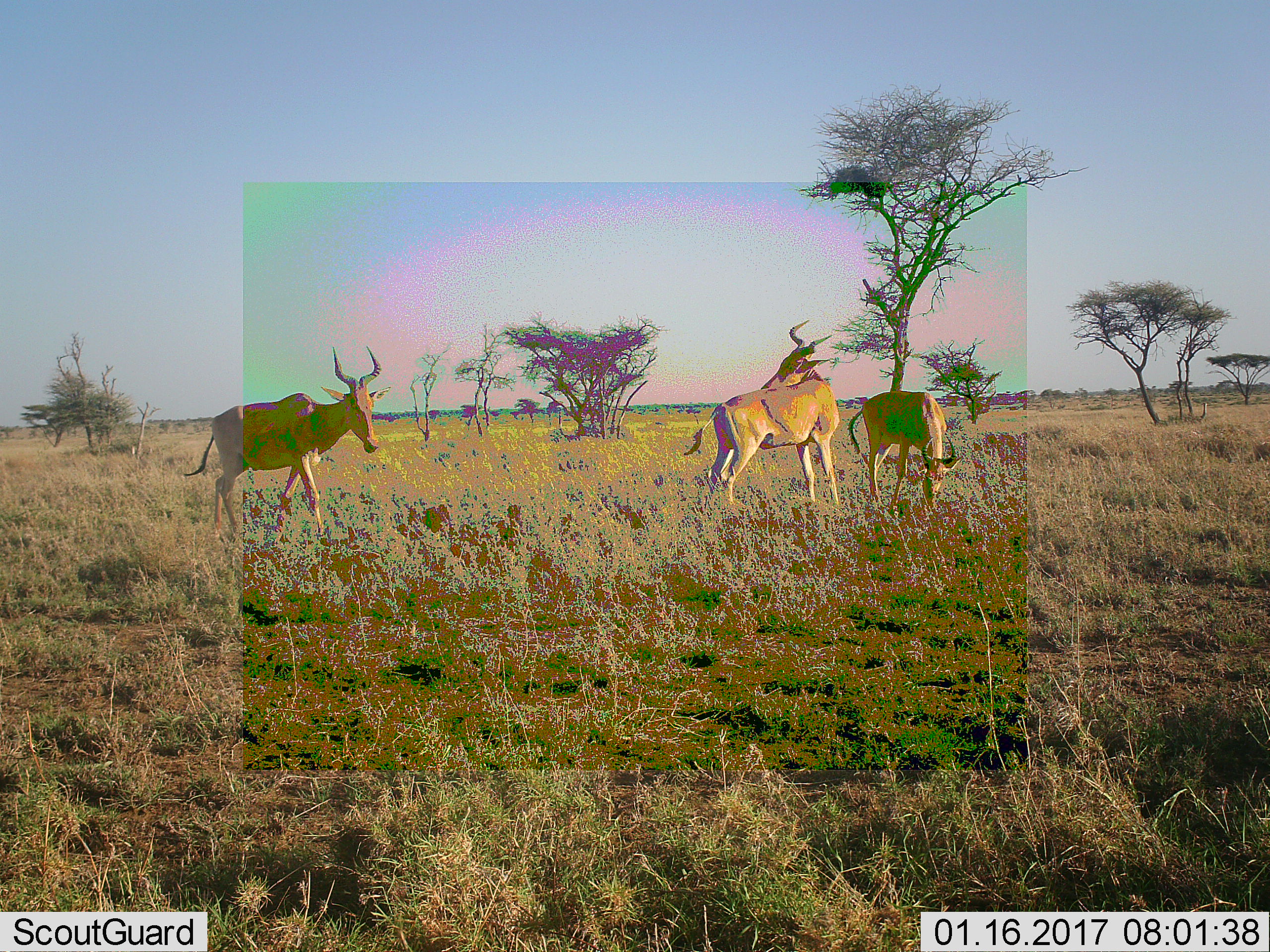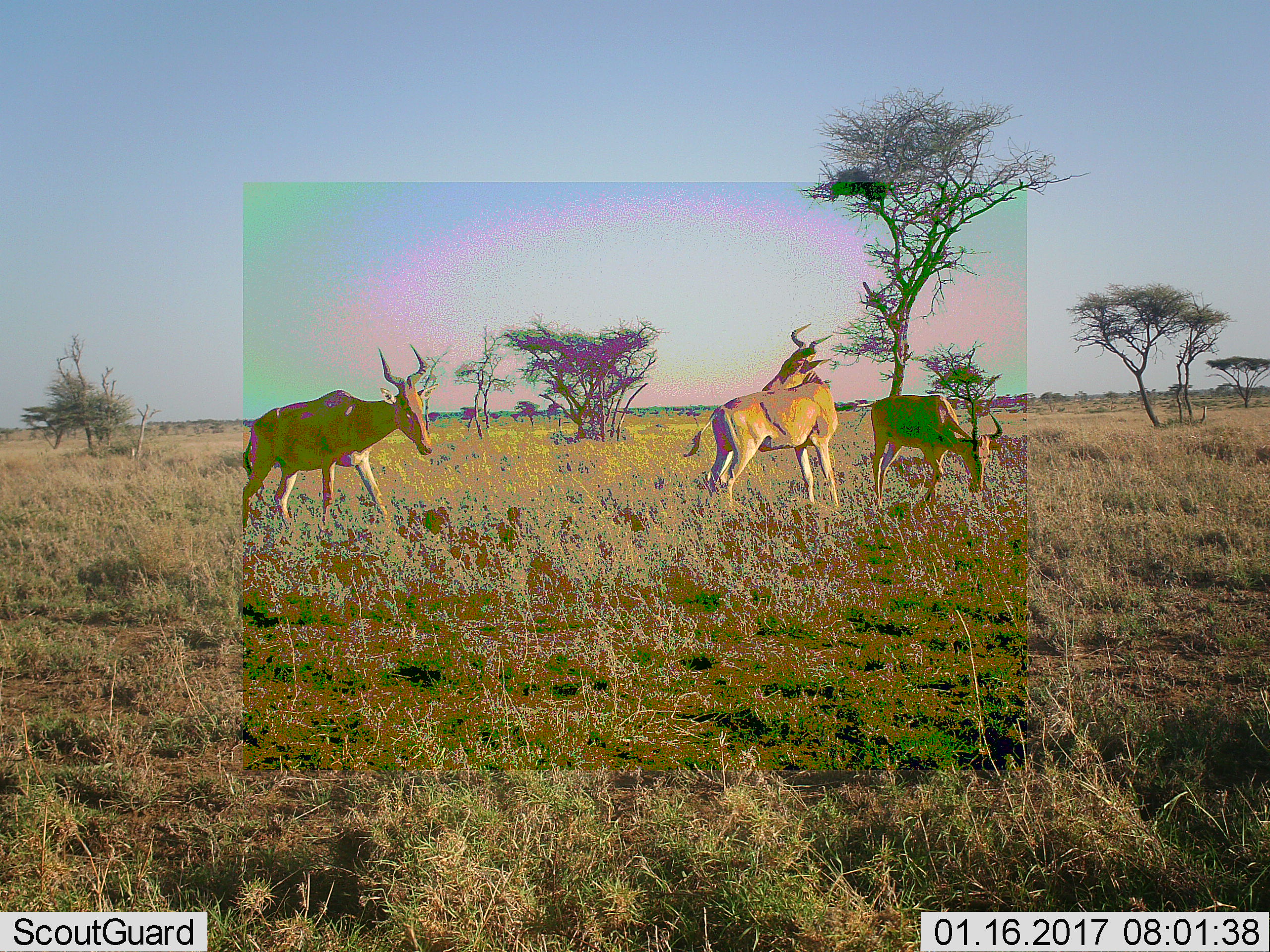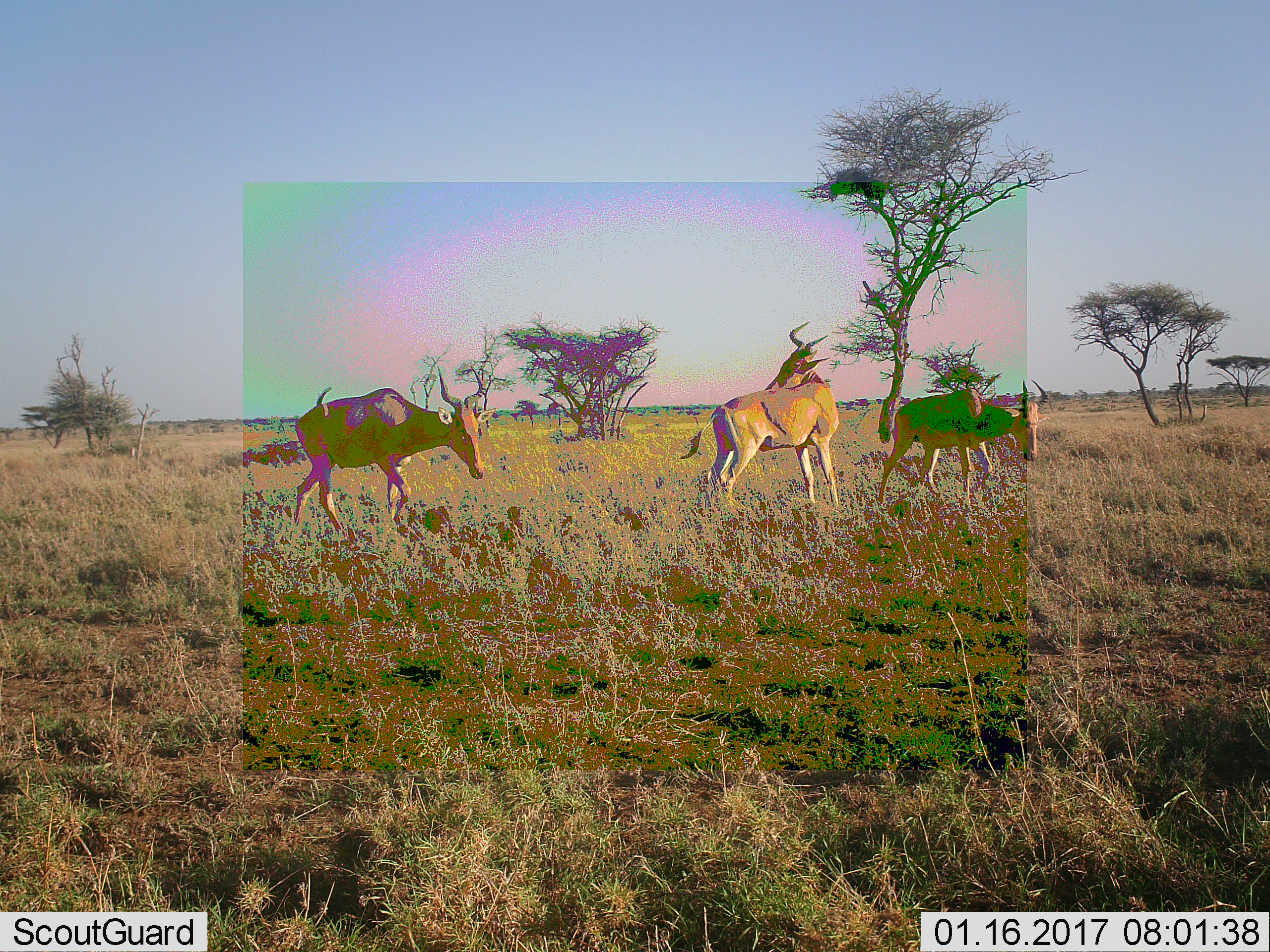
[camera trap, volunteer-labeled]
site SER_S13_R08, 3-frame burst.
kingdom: Animalia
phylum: Chordata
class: Mammalia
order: Artiodactyla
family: Bovidae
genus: Alcelaphus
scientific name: Alcelaphus buselaphus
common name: hartebeest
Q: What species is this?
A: Hartebeest (Alcelaphus buselaphus).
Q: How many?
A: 3.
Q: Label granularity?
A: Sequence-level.